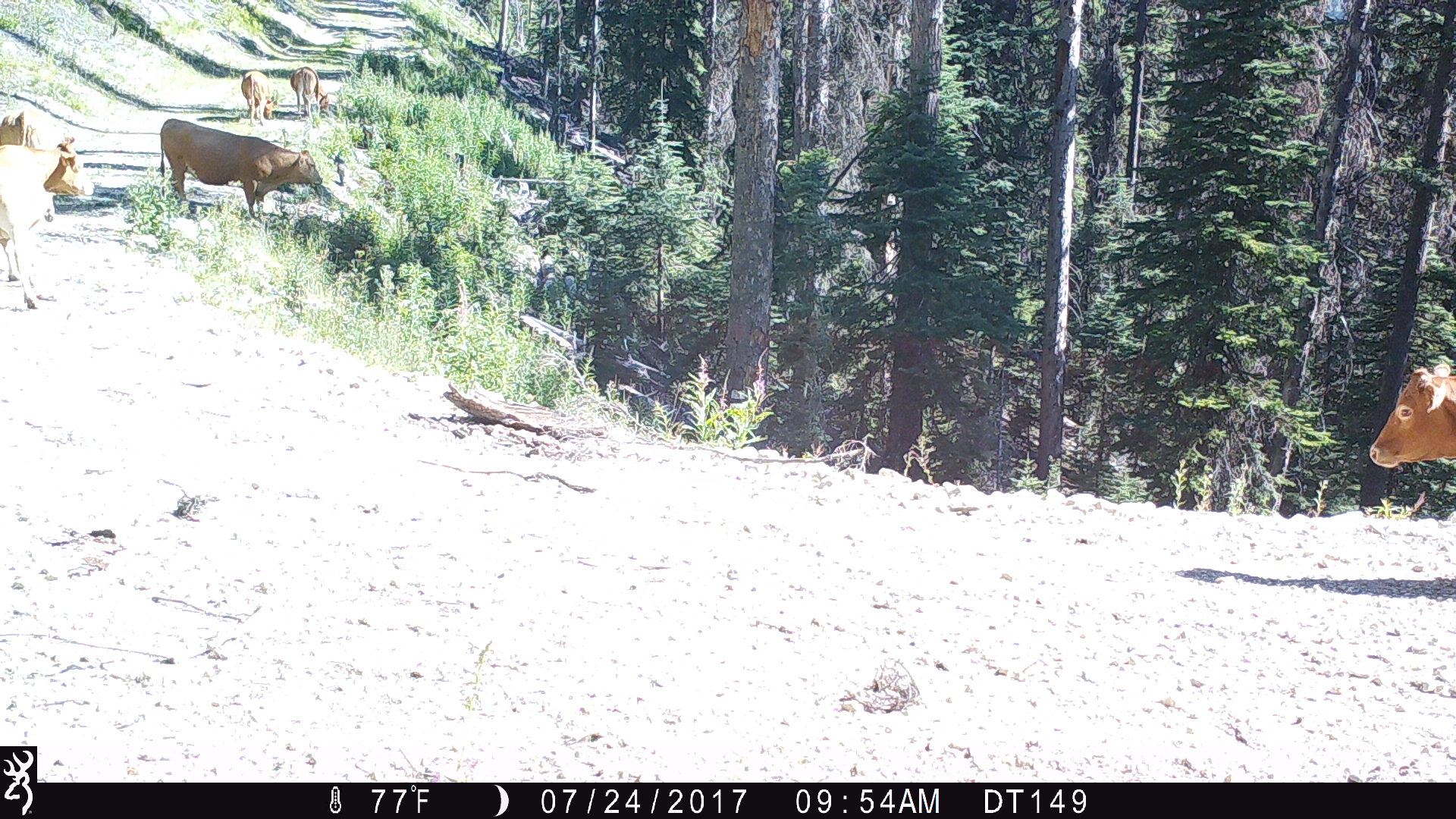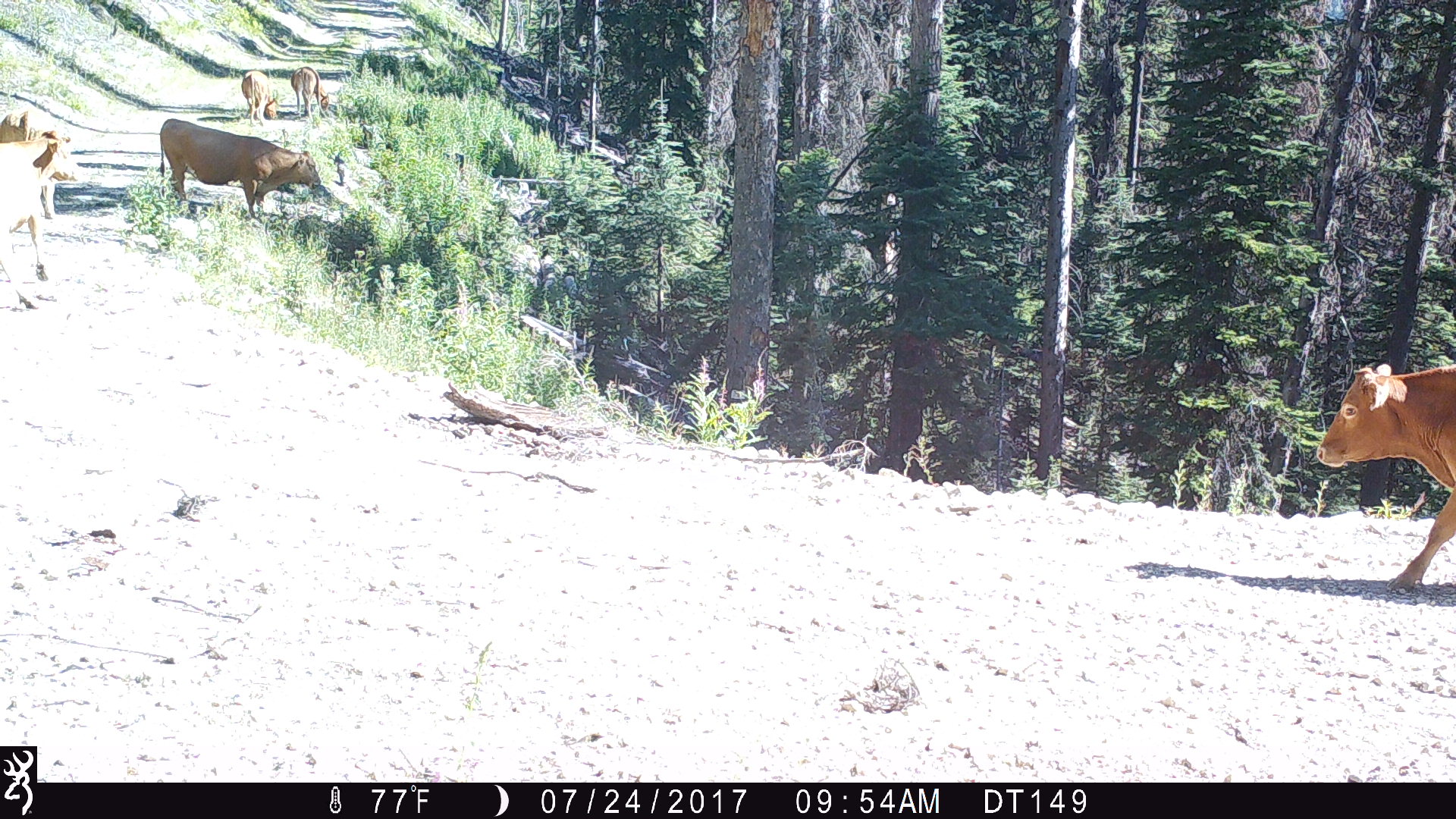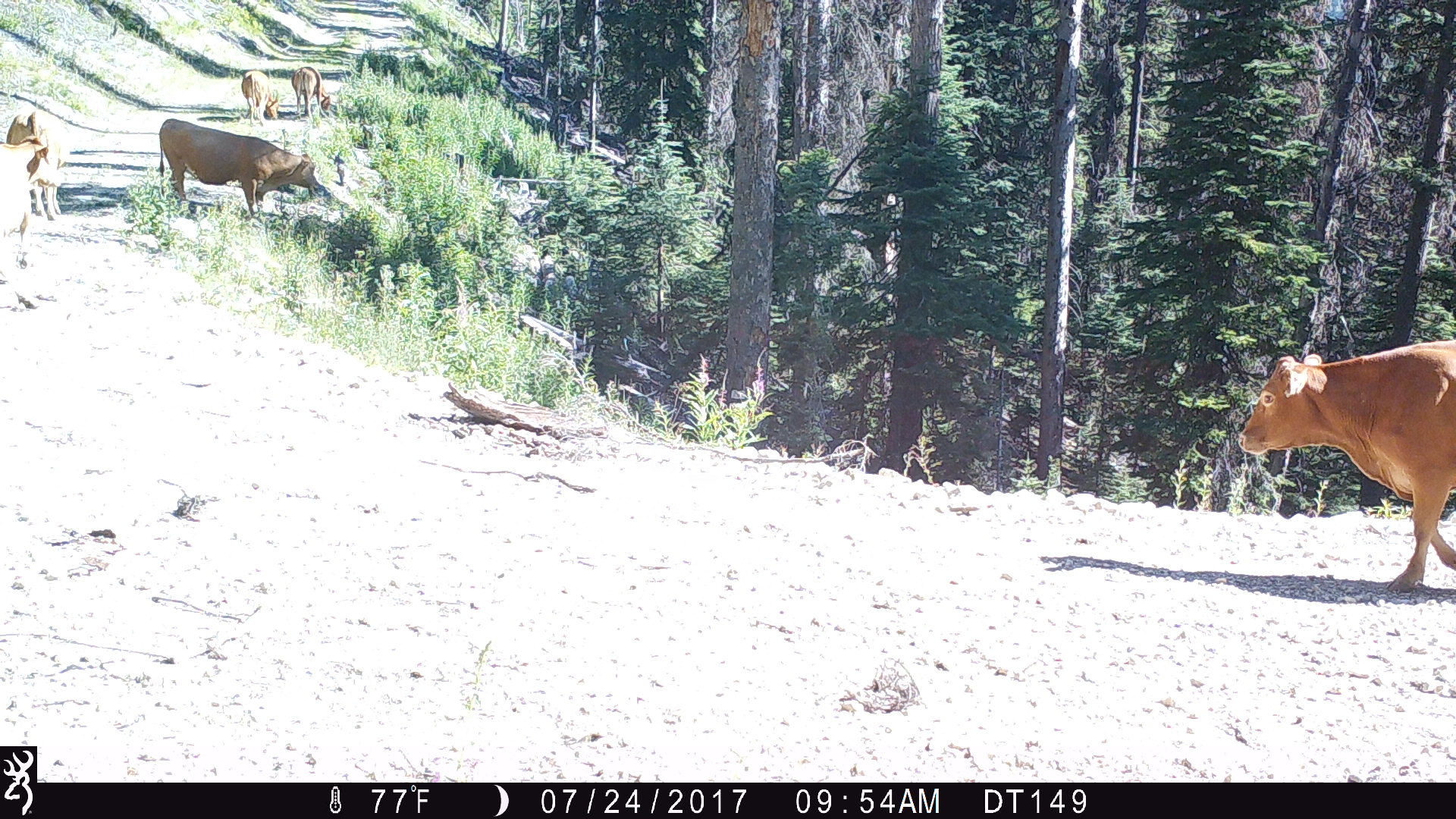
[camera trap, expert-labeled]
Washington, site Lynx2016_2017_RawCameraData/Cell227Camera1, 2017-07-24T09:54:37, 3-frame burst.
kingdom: Animalia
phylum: Chordata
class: Mammalia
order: Artiodactyla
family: Bovidae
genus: Bos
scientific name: Bos taurus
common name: domestic cattle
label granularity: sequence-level